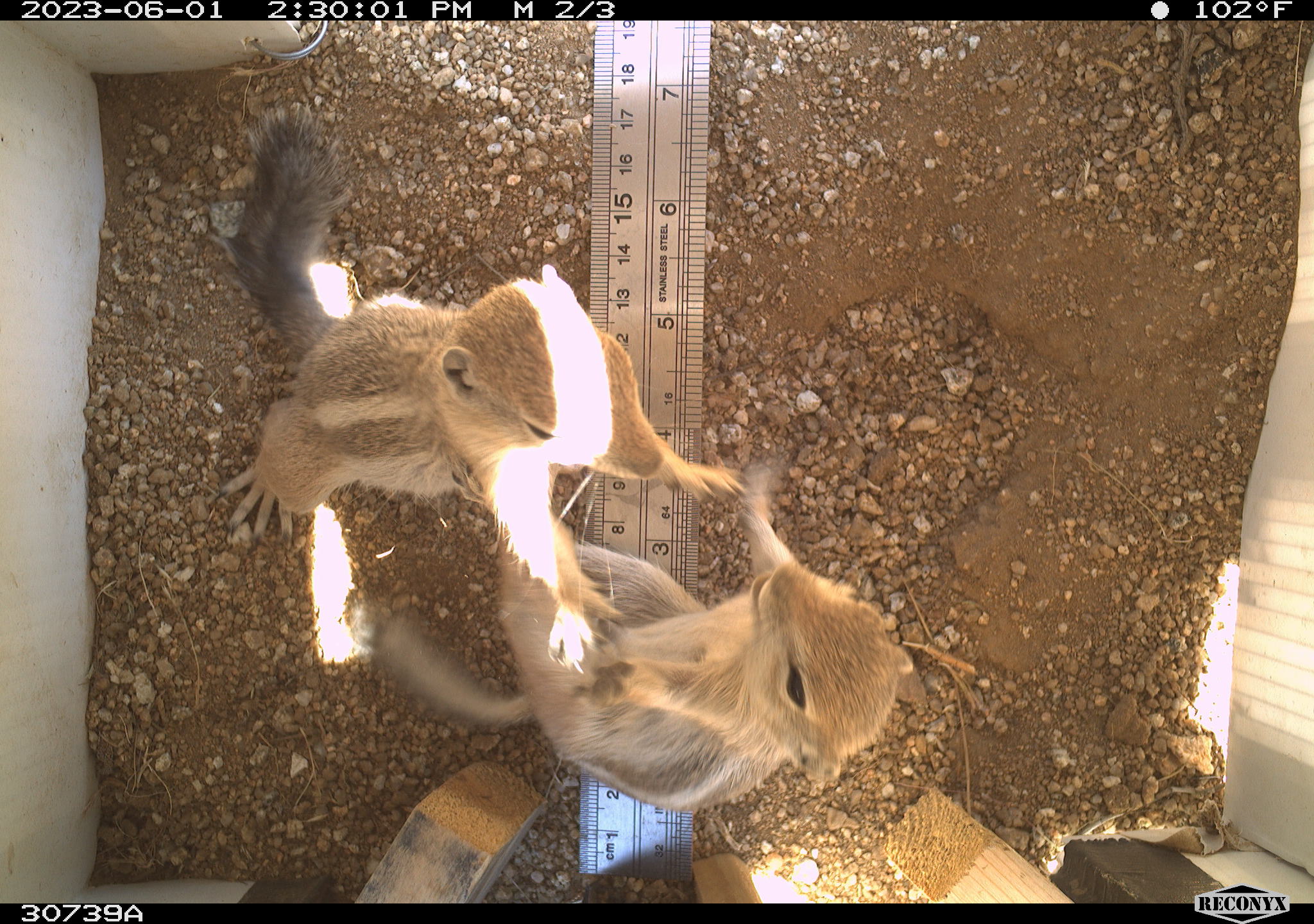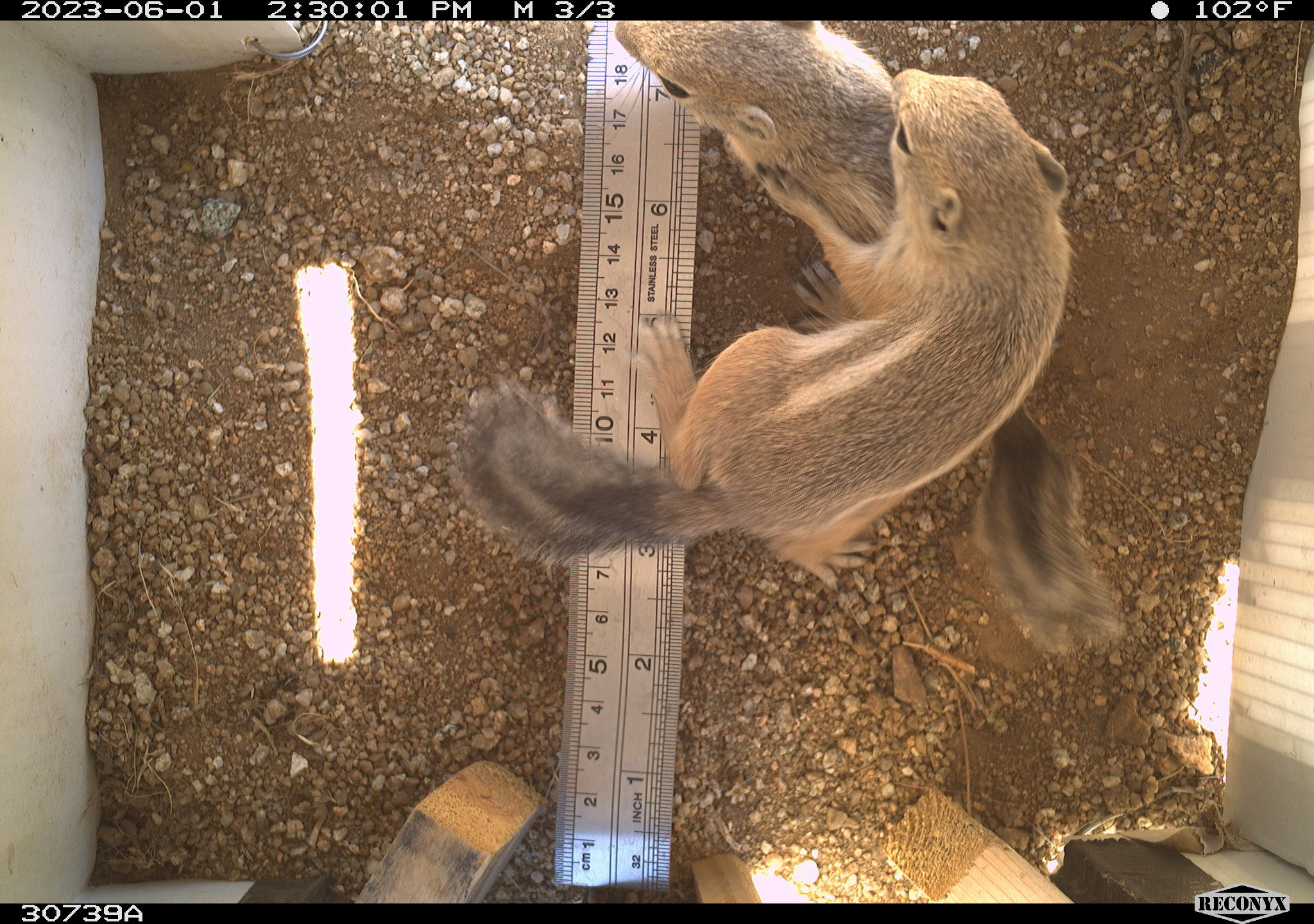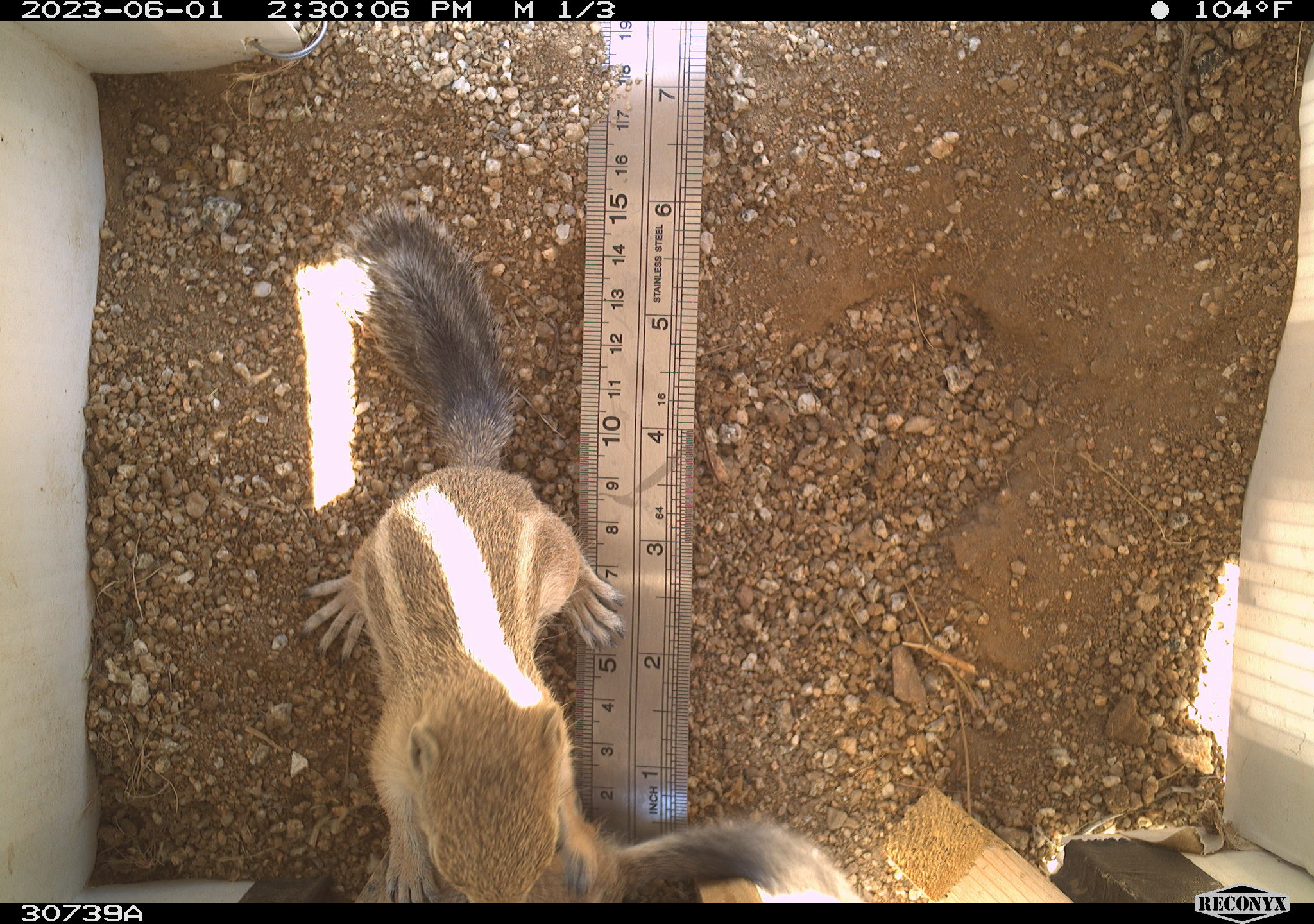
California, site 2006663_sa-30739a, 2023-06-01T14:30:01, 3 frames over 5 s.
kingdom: Animalia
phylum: Chordata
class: Mammalia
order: Rodentia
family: Sciuridae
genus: Ammospermophilus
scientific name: Ammospermophilus leucurus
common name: white-tailed antelope squirrel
White-tailed antelope squirrel (Ammospermophilus leucurus).